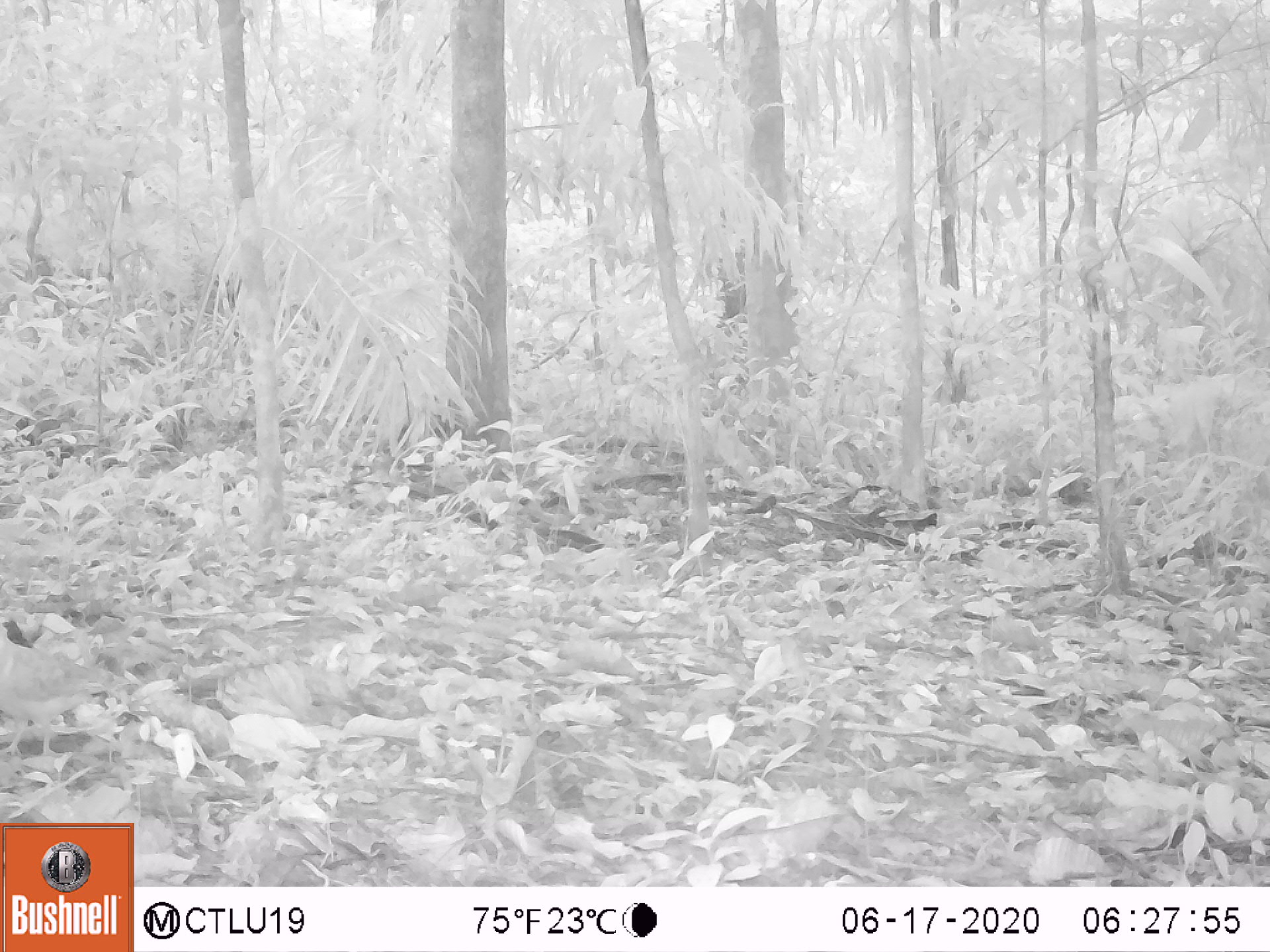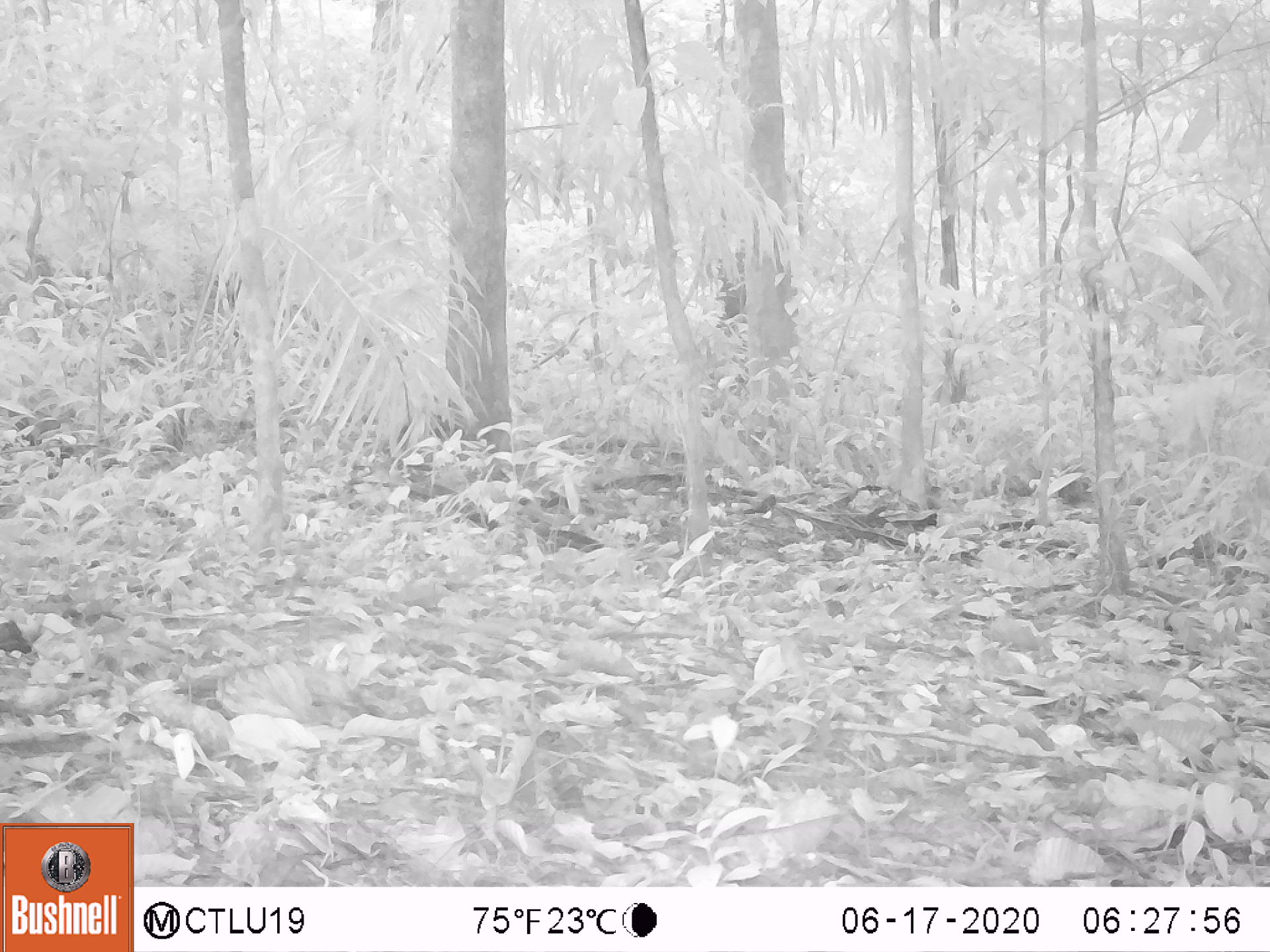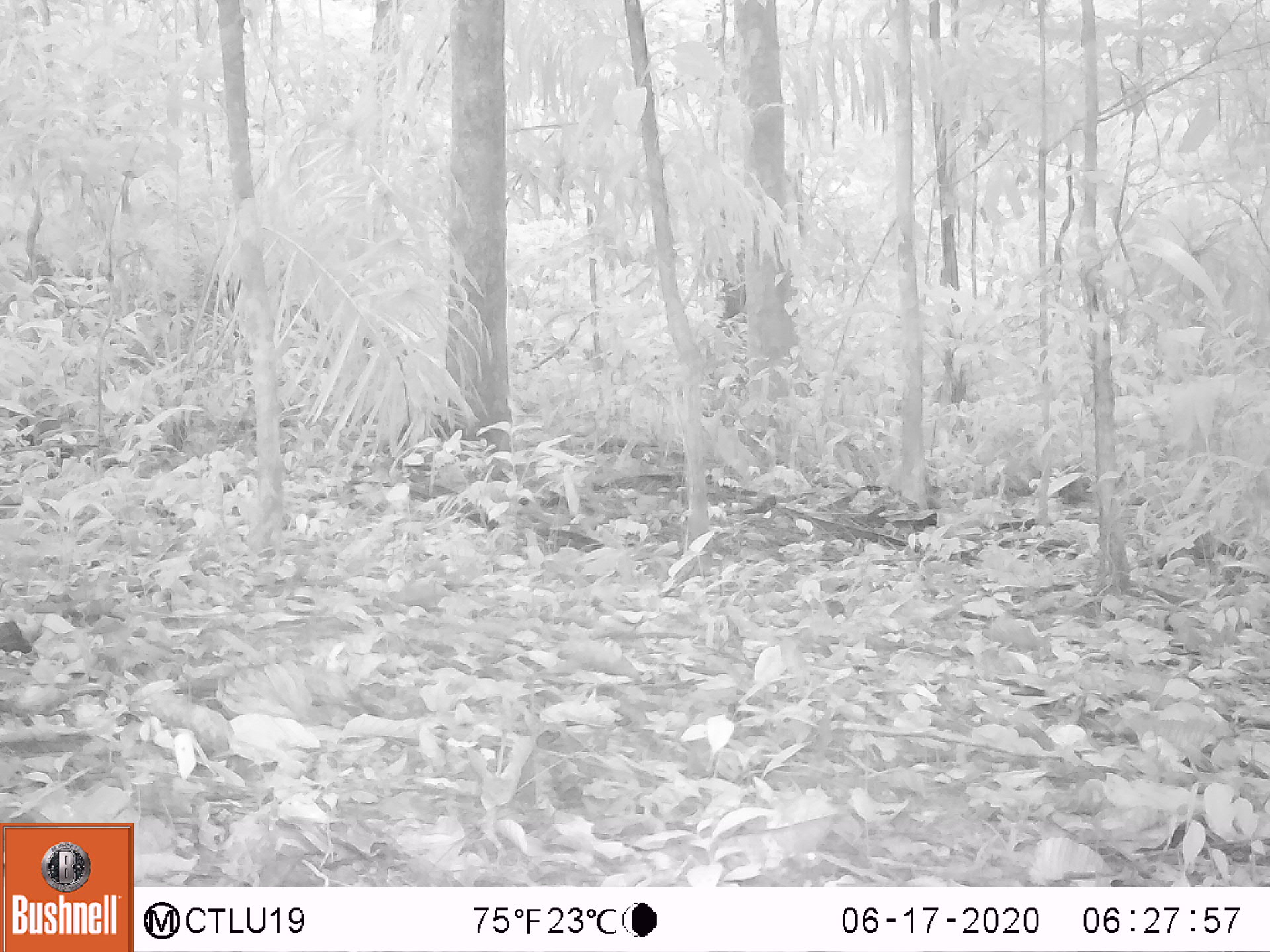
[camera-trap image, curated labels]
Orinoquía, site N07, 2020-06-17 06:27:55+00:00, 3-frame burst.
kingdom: Animalia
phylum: Chordata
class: Aves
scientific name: Aves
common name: bird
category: unknown bird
Unknown bird (bird) (Aves).